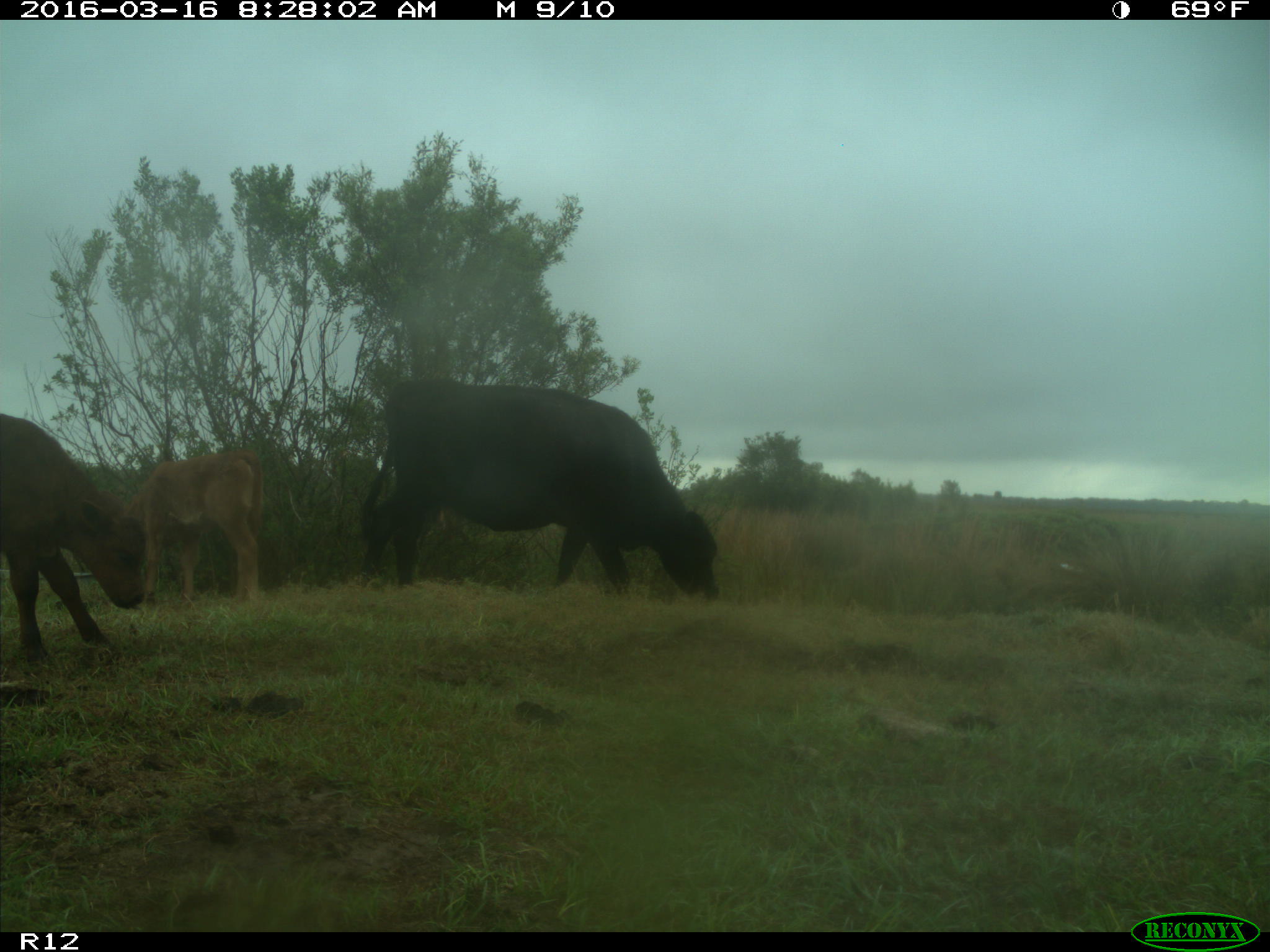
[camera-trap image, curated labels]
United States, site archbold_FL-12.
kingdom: Animalia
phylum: Chordata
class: Mammalia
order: Artiodactyla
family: Bovidae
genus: Bos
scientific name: Bos taurus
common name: domestic cow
Bos taurus (domestic cow).